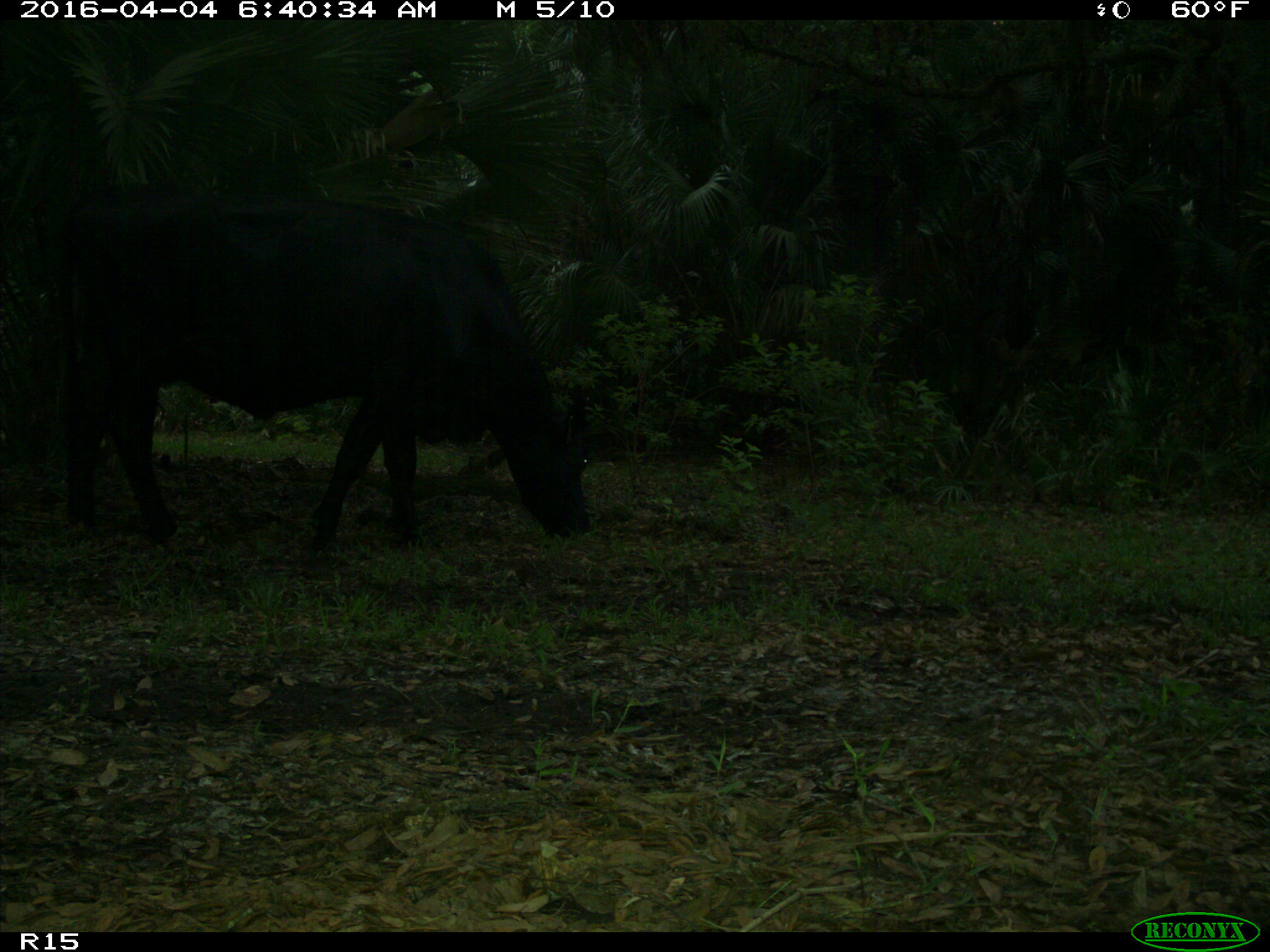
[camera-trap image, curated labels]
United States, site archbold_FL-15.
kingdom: Animalia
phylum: Chordata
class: Mammalia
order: Artiodactyla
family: Bovidae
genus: Bos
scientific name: Bos taurus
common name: domestic cow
Bos taurus (domestic cow).